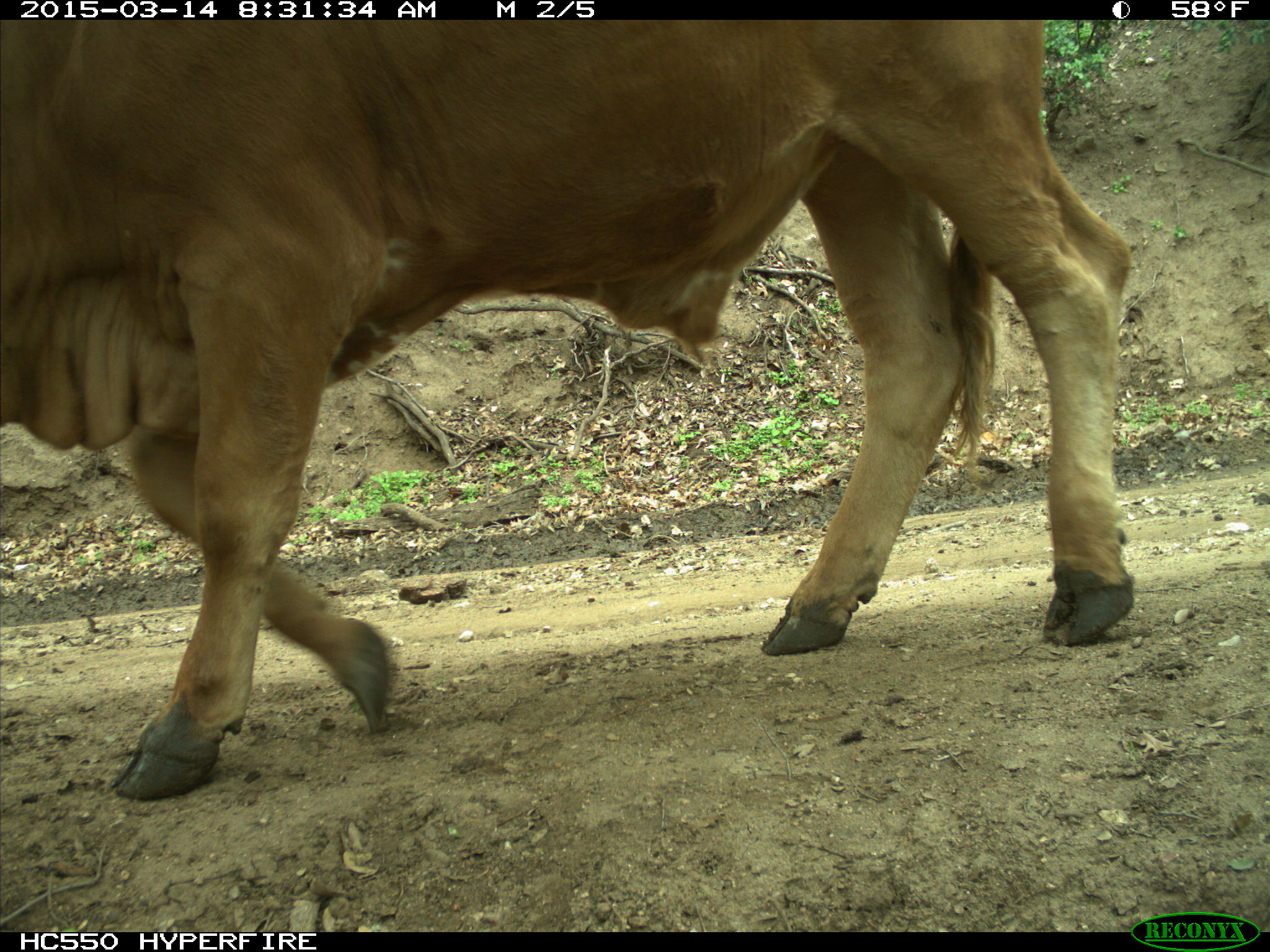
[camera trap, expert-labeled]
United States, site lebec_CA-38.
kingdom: Animalia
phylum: Chordata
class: Mammalia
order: Artiodactyla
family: Bovidae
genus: Bos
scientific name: Bos taurus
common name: domestic cow